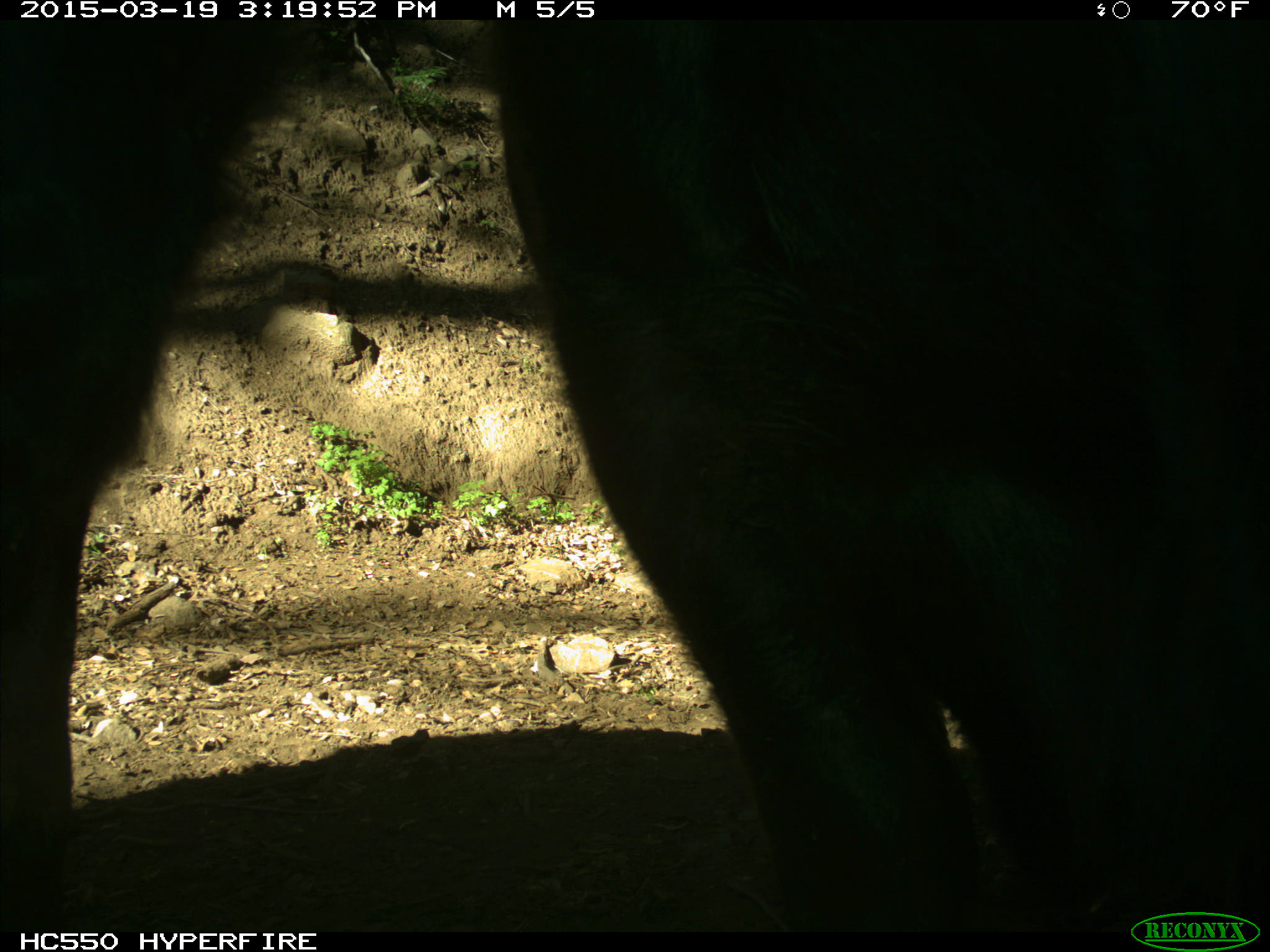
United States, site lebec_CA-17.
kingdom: Animalia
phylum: Chordata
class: Mammalia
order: Artiodactyla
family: Bovidae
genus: Bos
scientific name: Bos taurus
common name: domestic cow